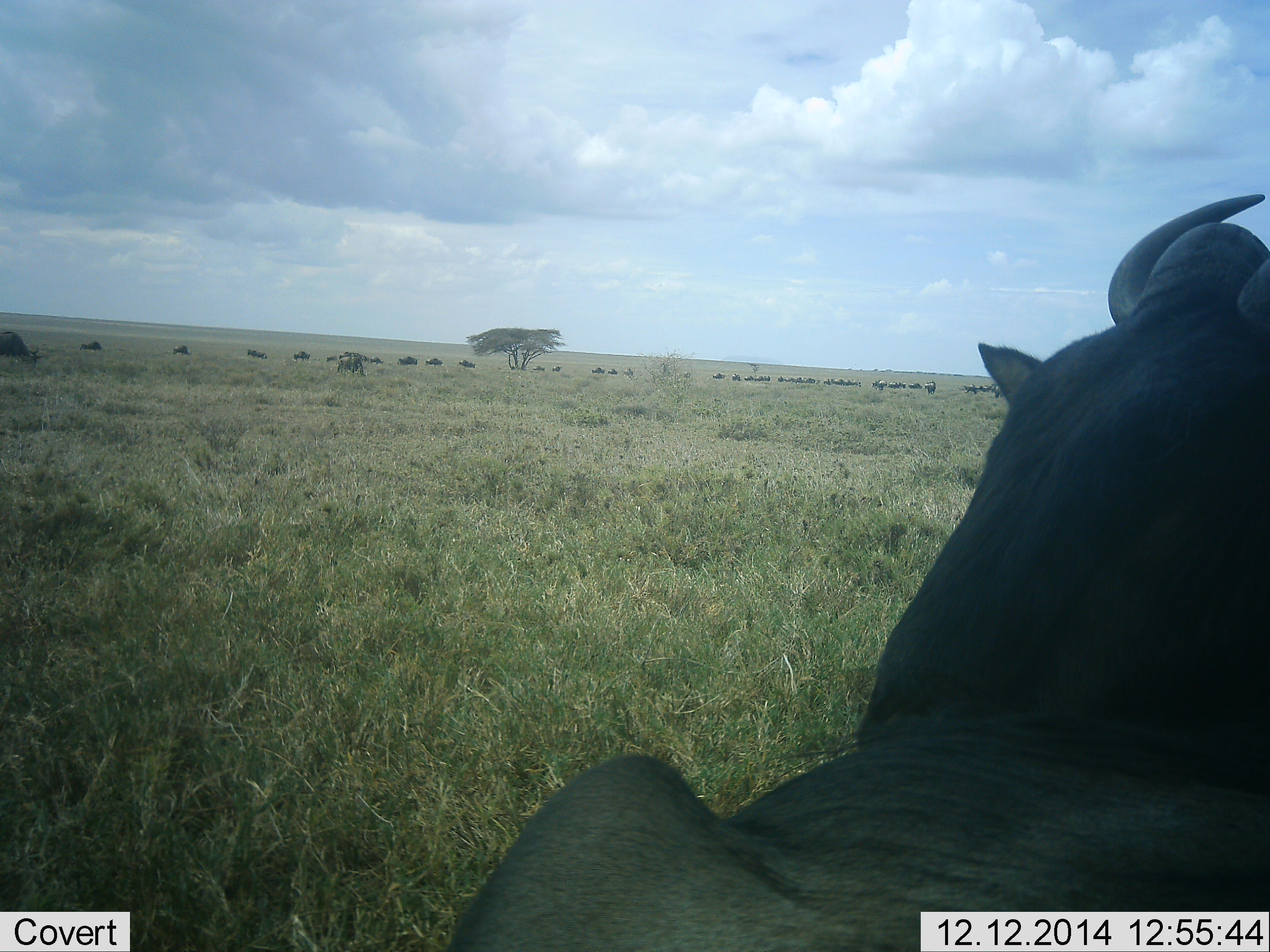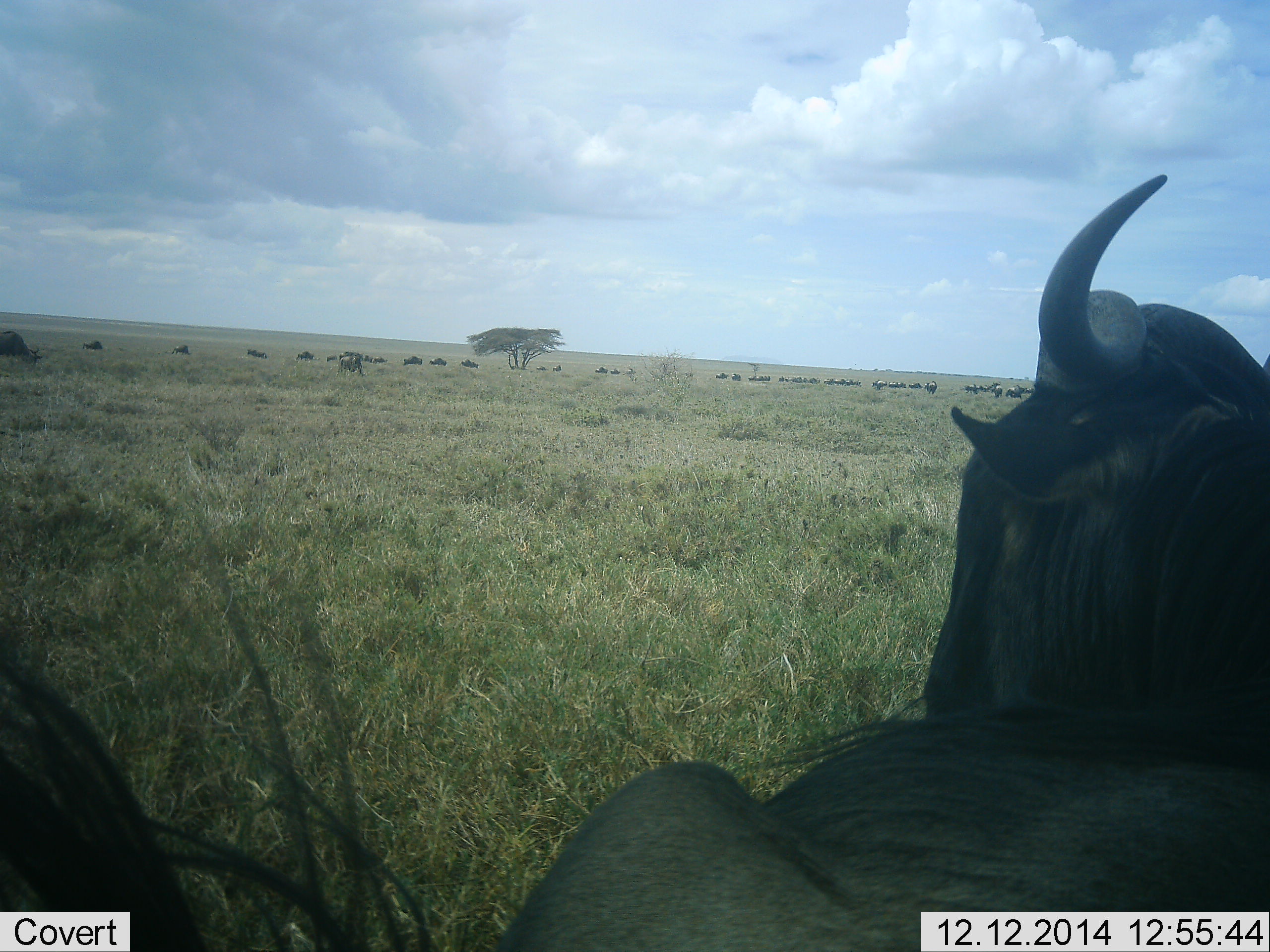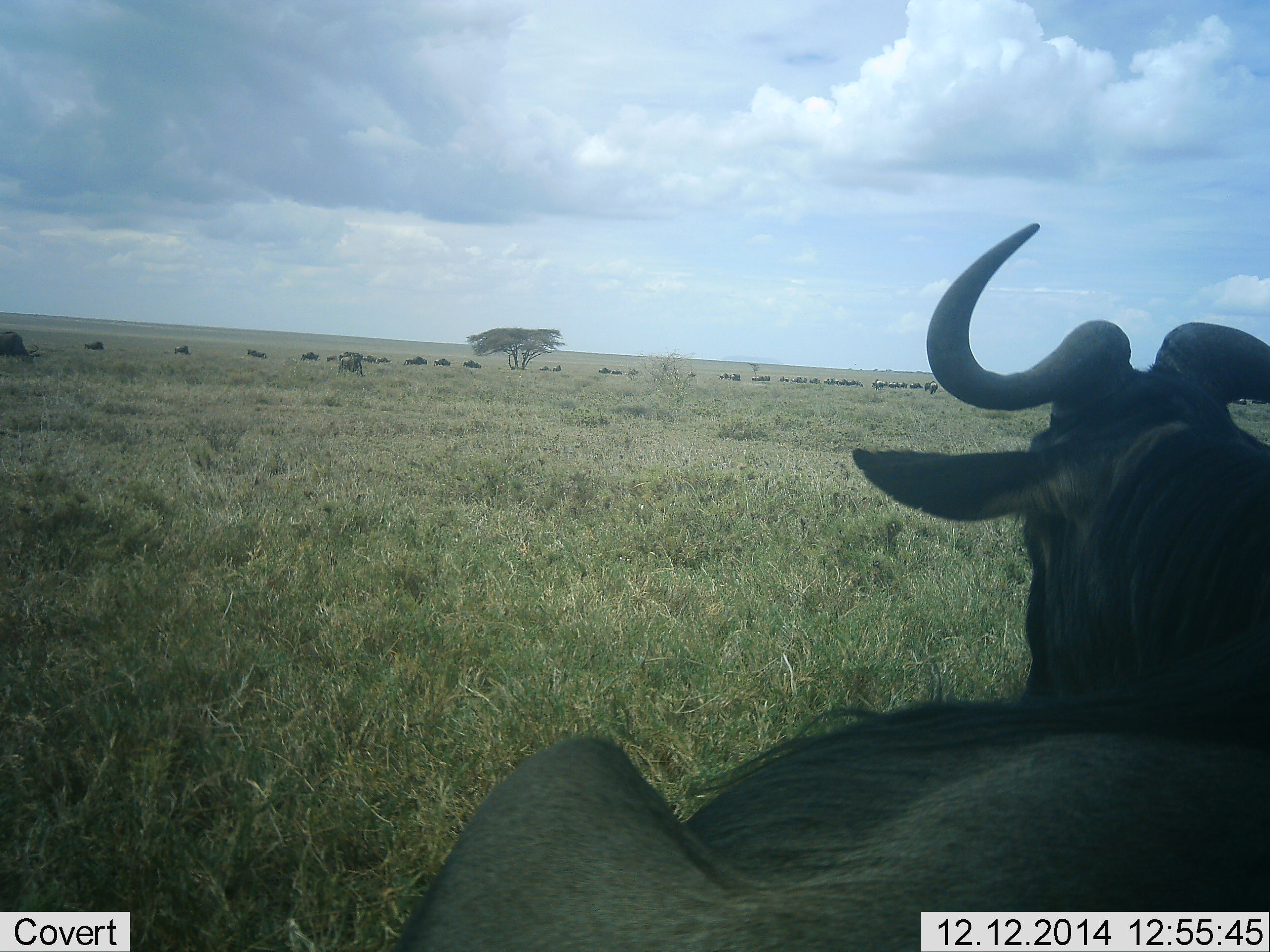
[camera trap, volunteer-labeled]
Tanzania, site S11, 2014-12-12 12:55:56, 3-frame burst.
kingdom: Animalia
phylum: Chordata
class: Mammalia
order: Artiodactyla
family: Bovidae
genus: Connochaetes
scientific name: Connochaetes taurinus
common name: blue wildebeest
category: wildebeest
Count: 11-50.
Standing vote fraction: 0%.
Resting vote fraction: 100%.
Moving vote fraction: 70%.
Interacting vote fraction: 0%.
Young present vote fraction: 0%.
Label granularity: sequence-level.